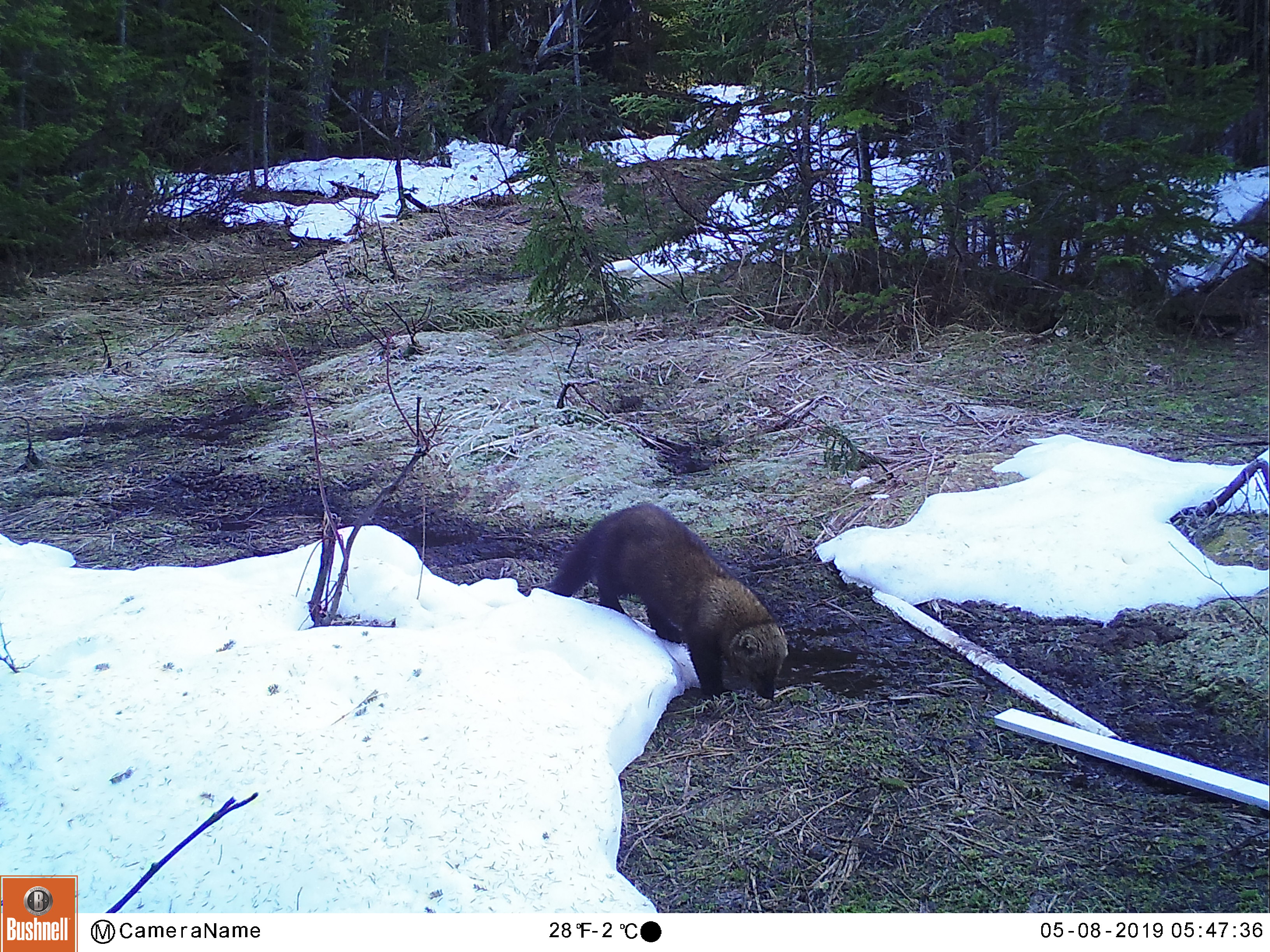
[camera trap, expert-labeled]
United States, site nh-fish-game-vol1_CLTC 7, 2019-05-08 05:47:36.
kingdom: Animalia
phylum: Chordata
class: Mammalia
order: Carnivora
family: Mustelidae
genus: Pekania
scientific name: Pekania pennanti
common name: fisher